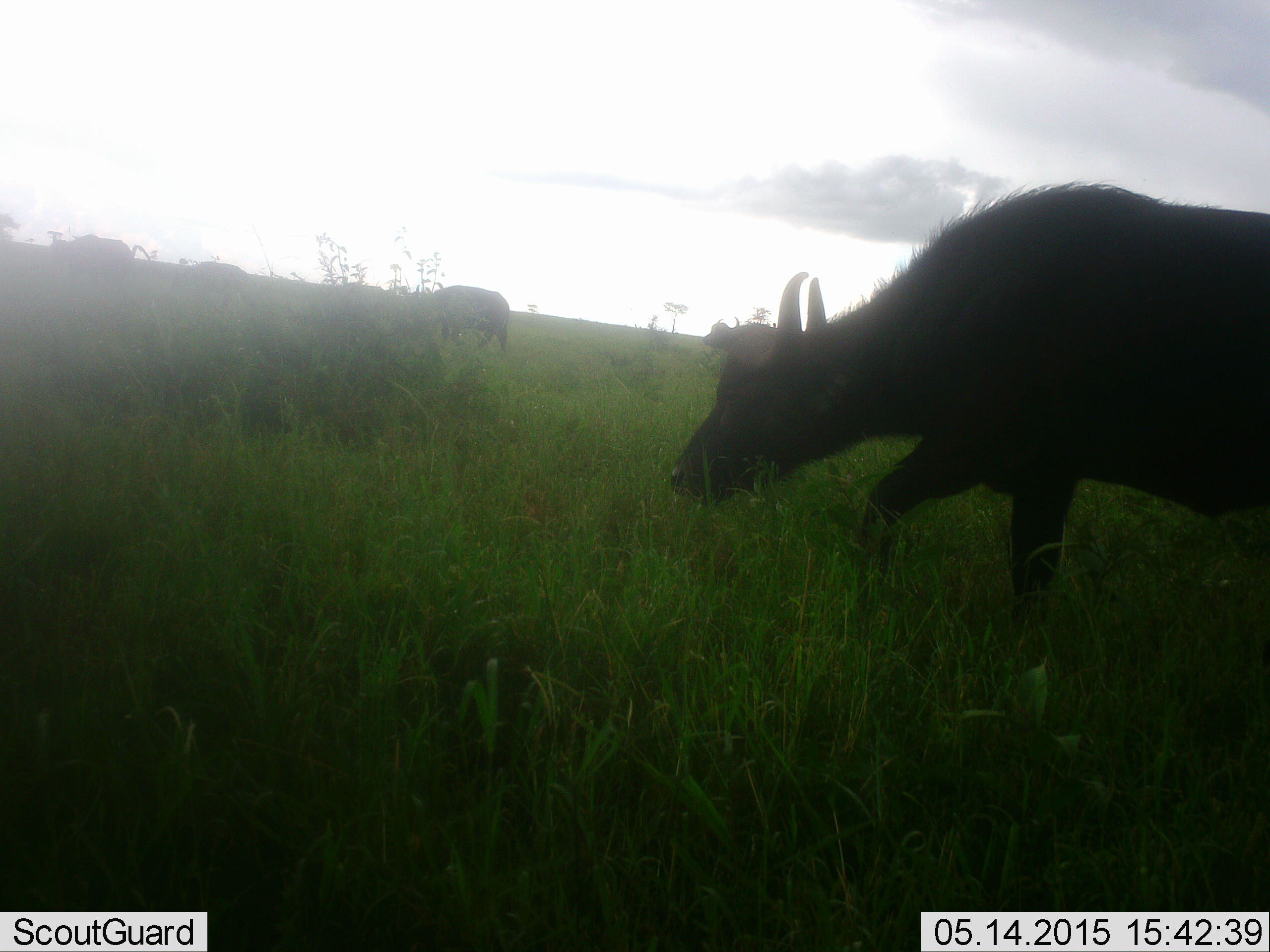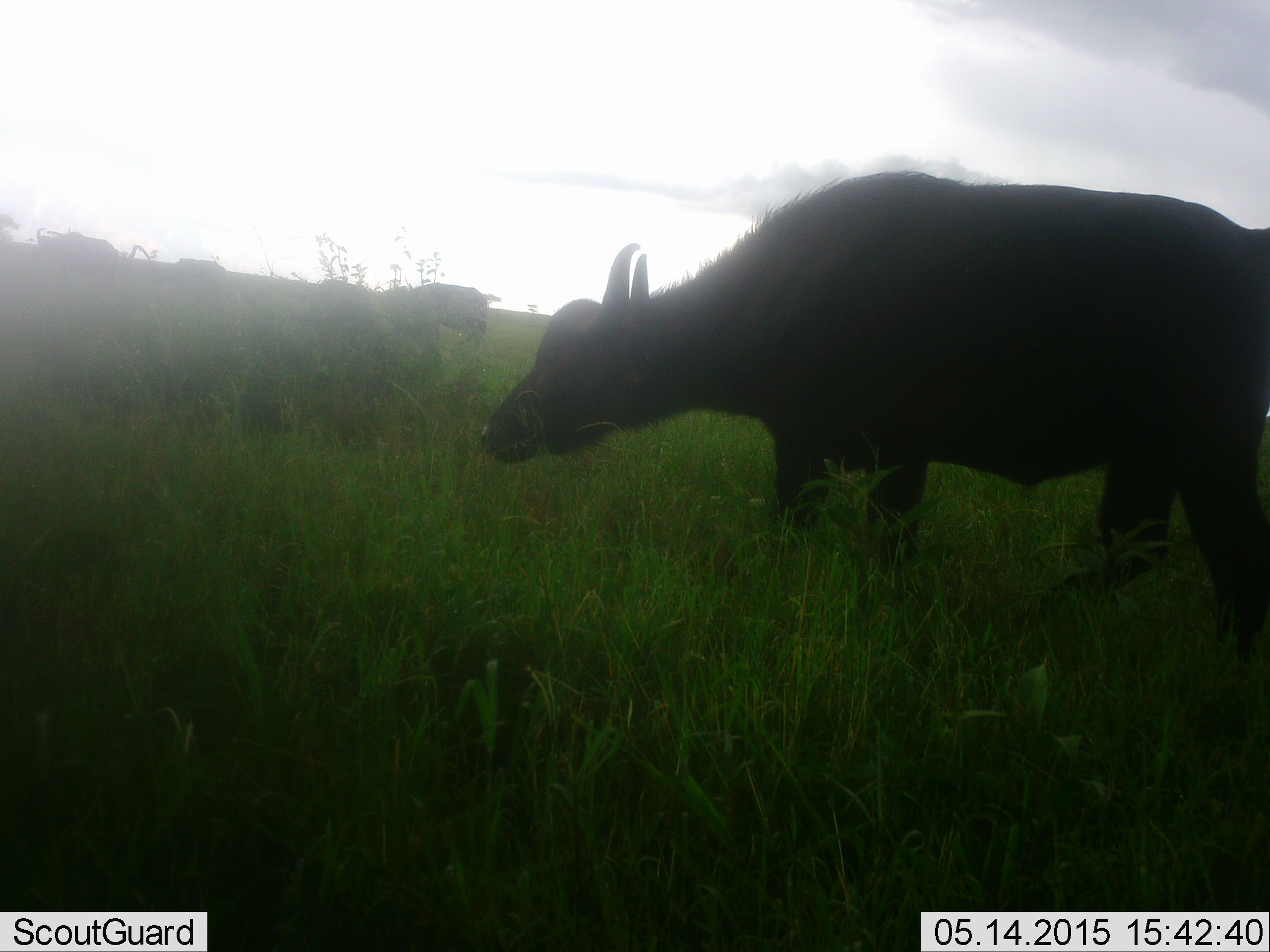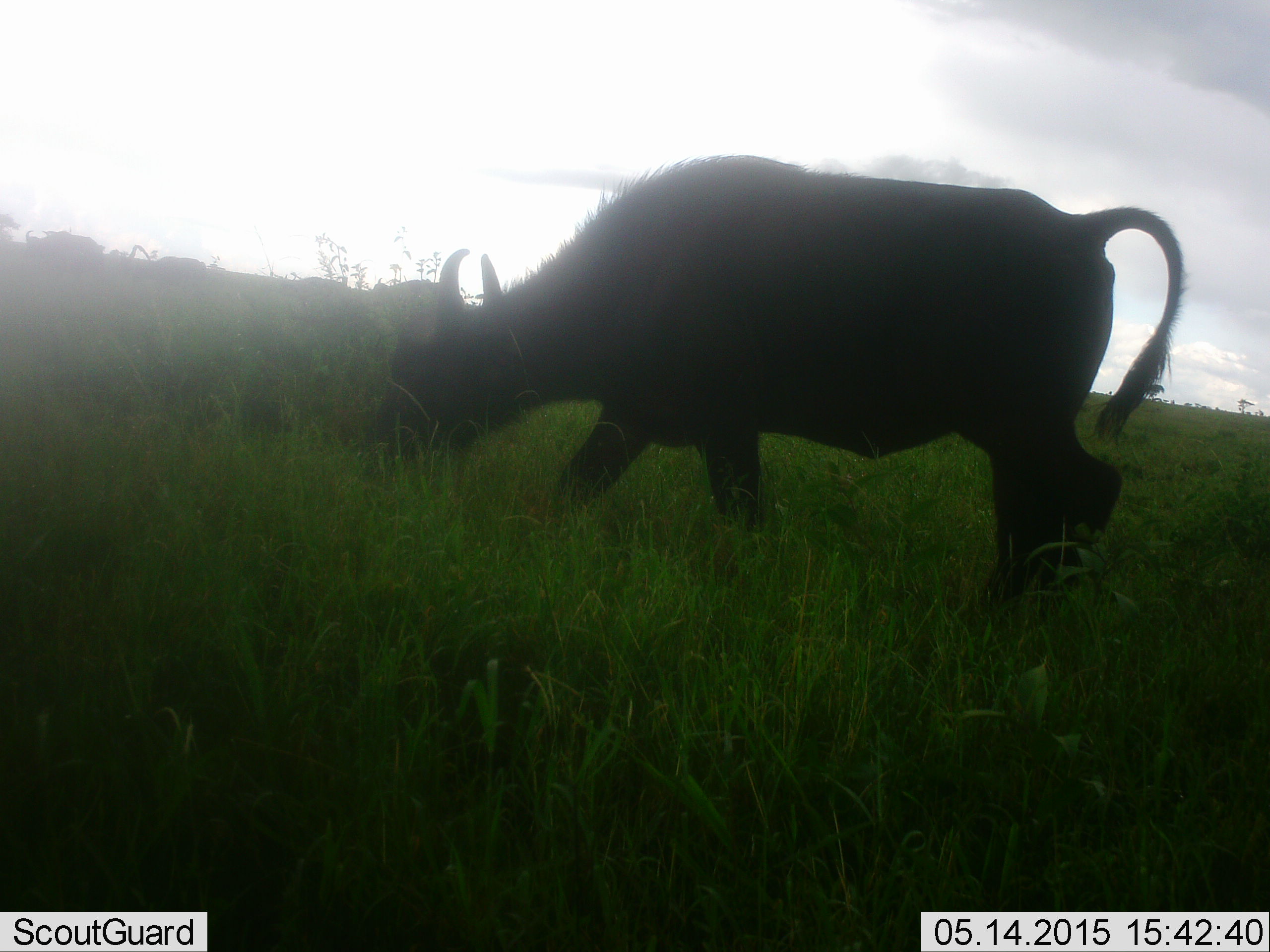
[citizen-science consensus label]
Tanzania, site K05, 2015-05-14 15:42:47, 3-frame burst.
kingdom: Animalia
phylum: Chordata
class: Mammalia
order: Artiodactyla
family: Bovidae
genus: Syncerus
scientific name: Syncerus caffer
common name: cape buffalo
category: buffalo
Buffalo (cape buffalo) (Syncerus caffer), count 6. Behavior (volunteer vote fractions): standing 10%, resting 0%, moving 80%, interacting 0%. Young present (vote fraction): 0%. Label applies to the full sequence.